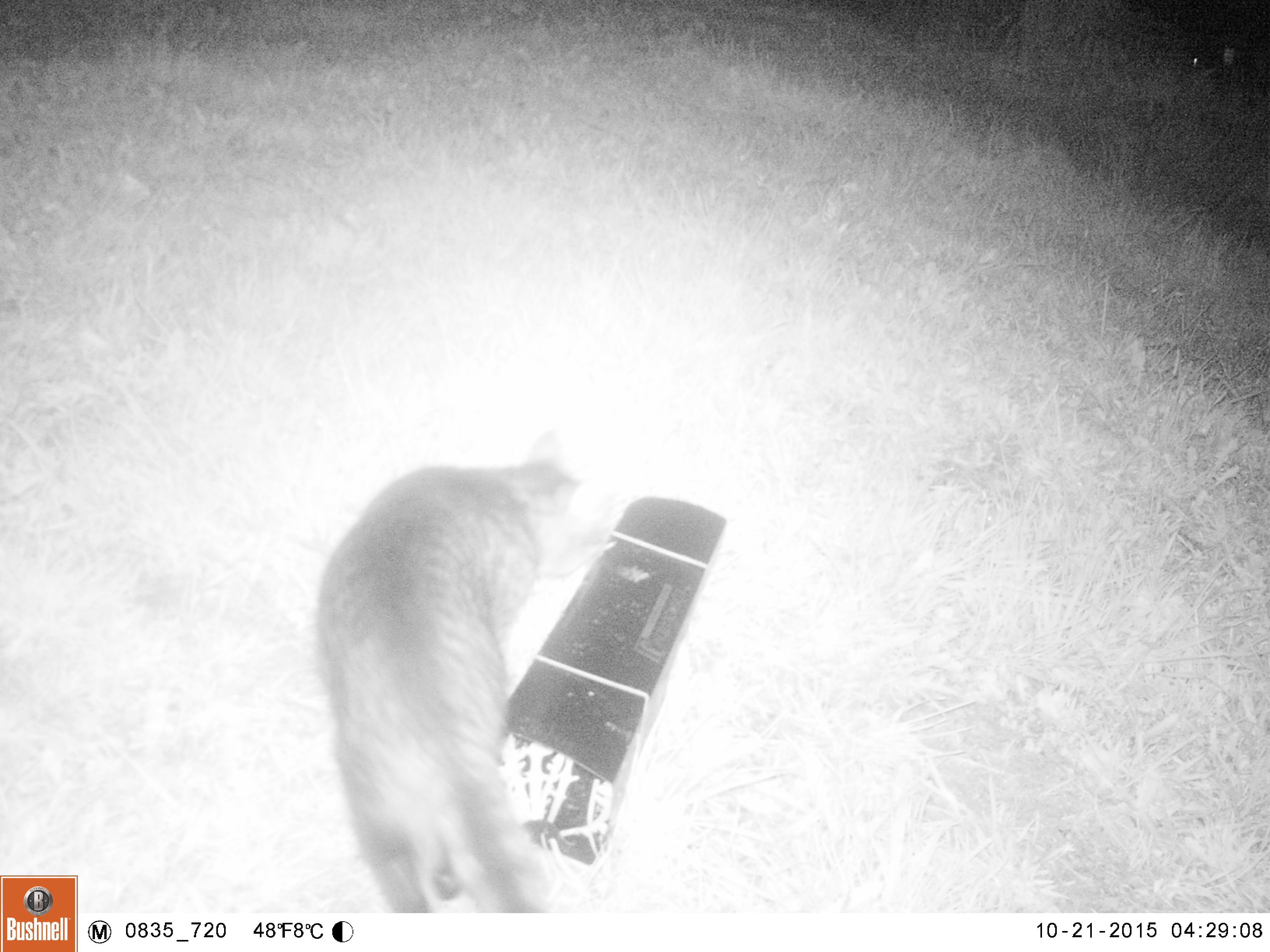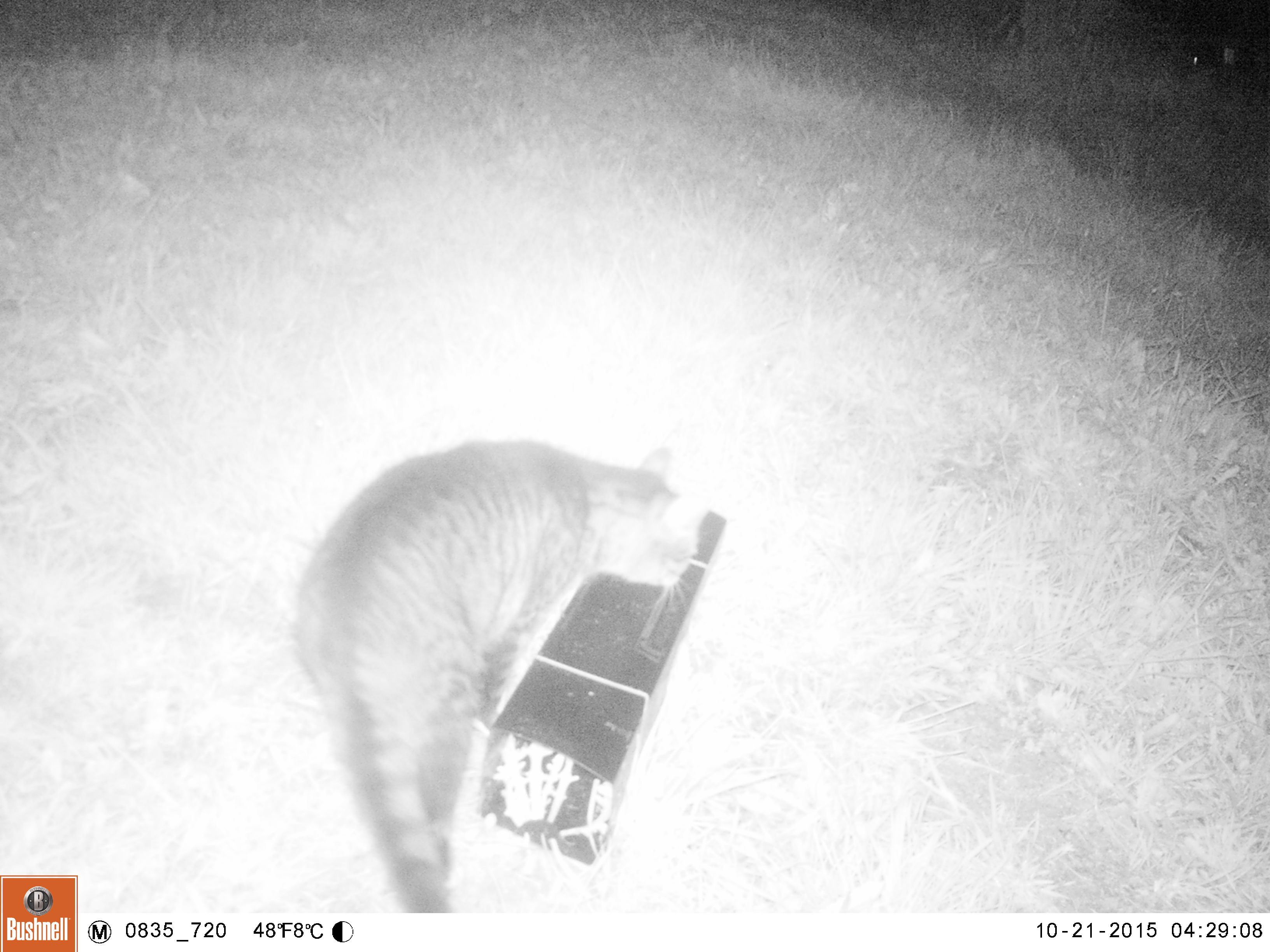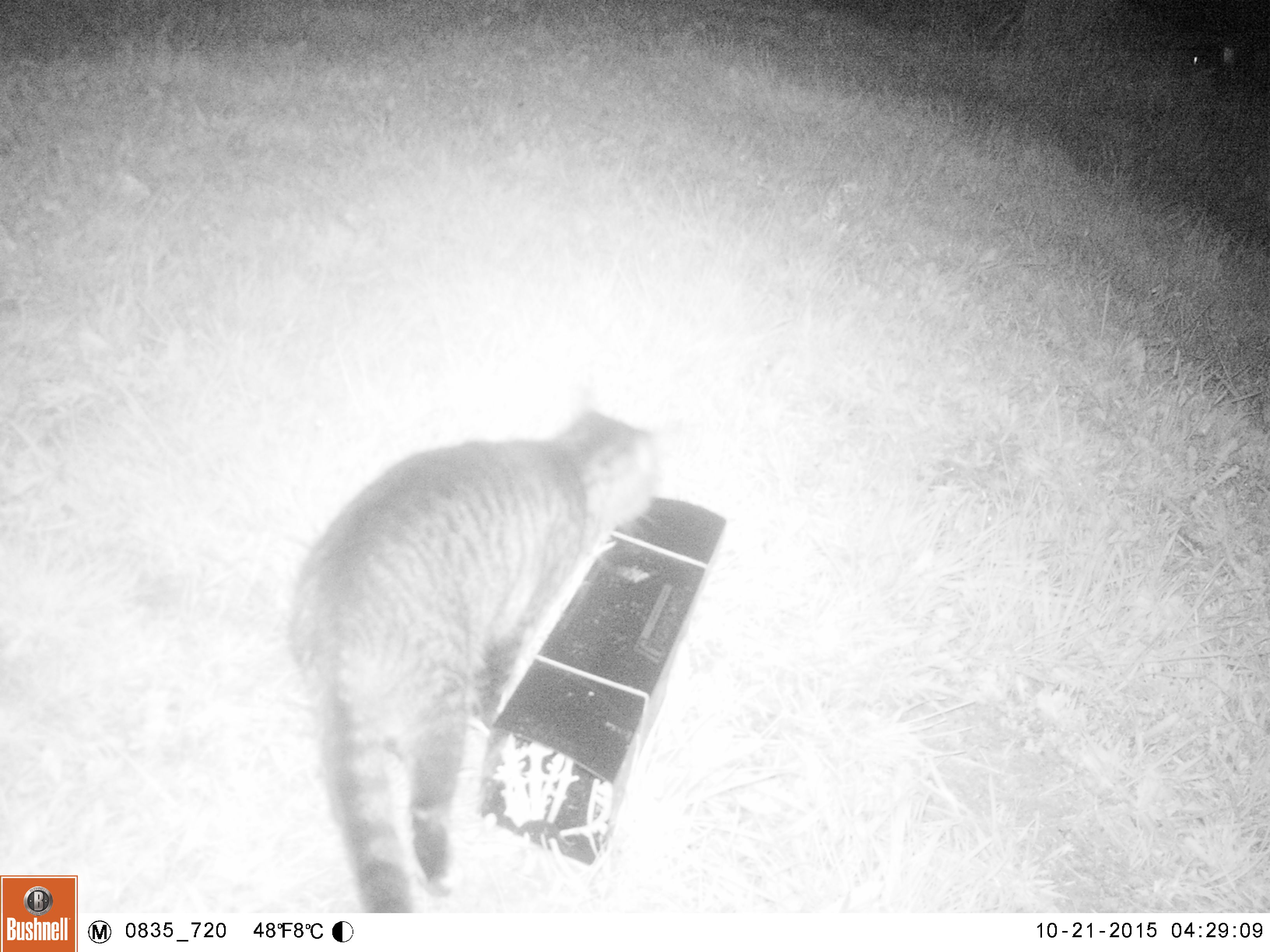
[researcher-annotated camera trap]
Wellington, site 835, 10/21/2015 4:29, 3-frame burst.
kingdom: Animalia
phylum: Chordata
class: Mammalia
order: Carnivora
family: Felidae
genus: Felis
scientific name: Felis catus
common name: cat